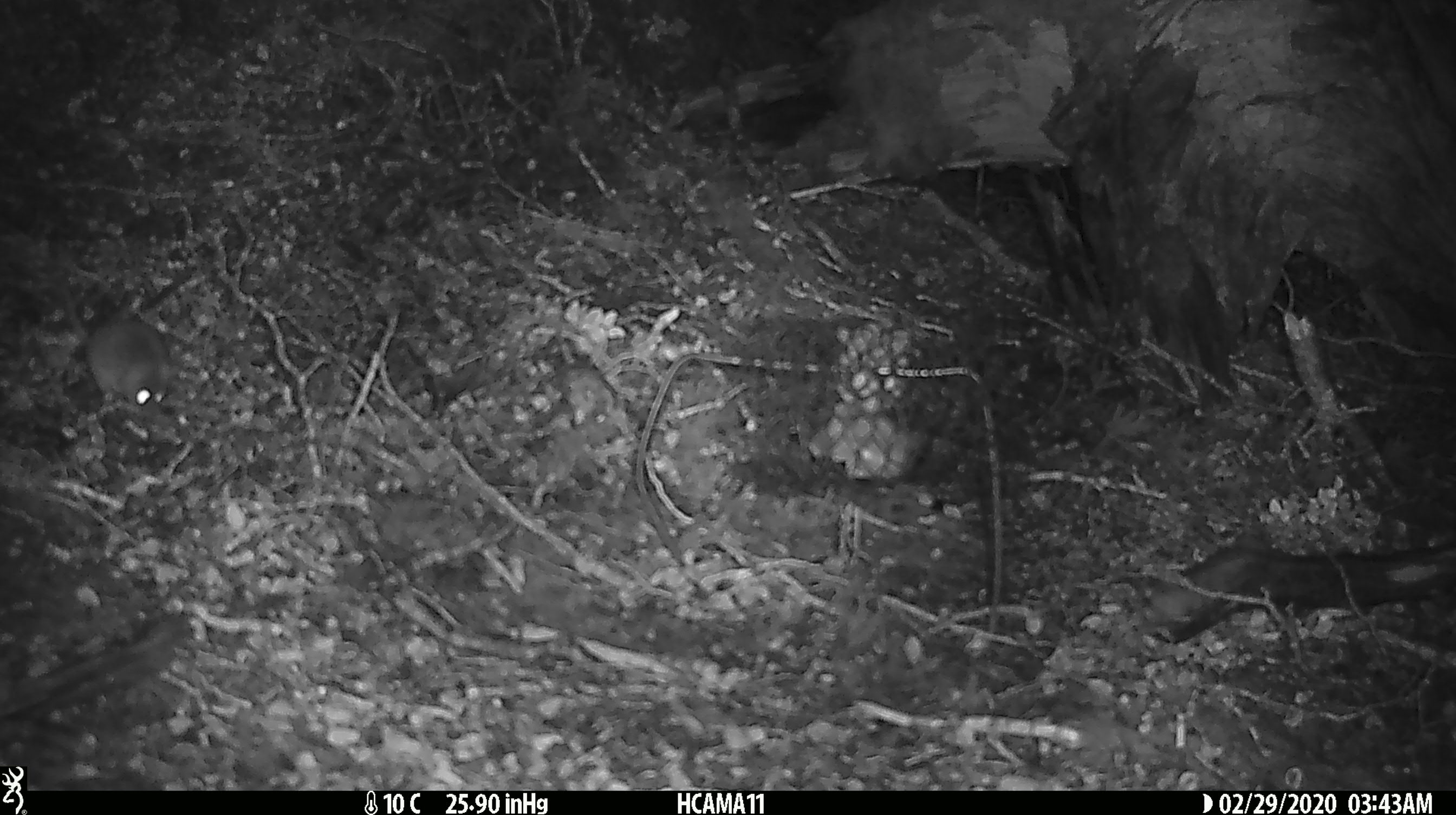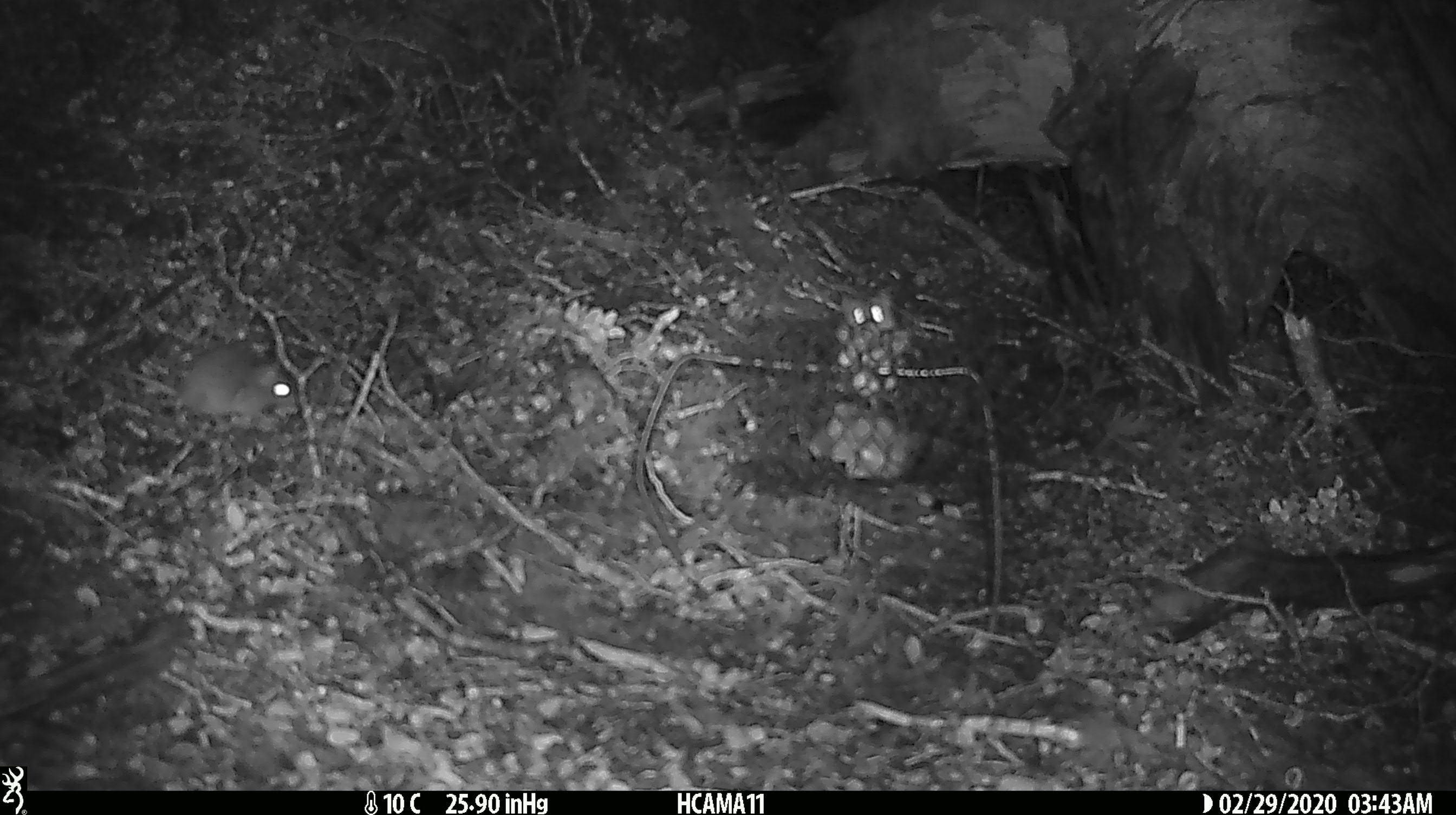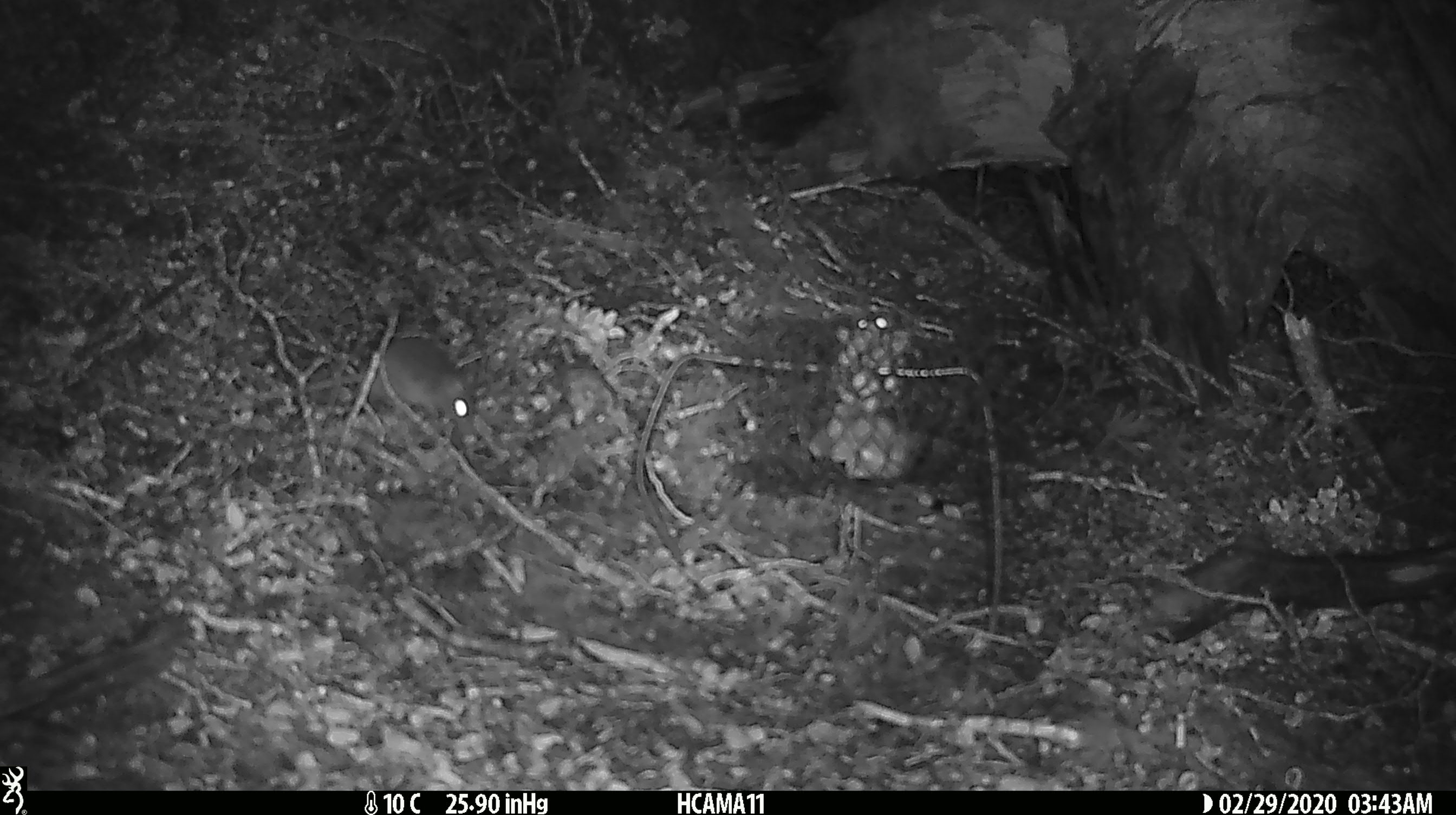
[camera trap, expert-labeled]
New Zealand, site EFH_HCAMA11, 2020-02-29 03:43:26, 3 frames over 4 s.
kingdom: Animalia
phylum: Chordata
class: Mammalia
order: Rodentia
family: Muridae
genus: Mus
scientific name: Mus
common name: mouse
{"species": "mouse (Mus)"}